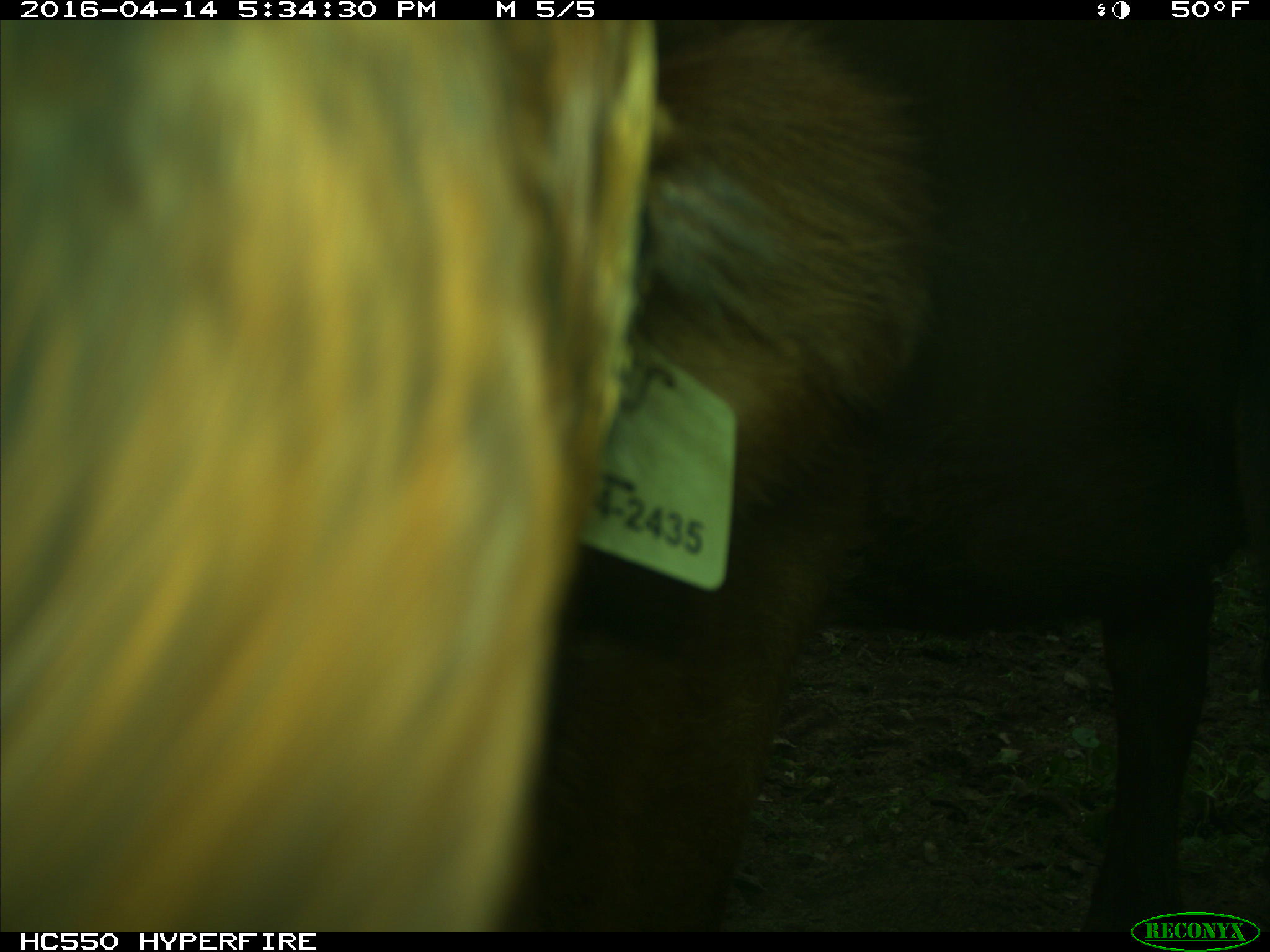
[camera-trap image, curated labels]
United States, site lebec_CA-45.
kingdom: Animalia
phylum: Chordata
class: Mammalia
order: Artiodactyla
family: Bovidae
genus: Bos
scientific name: Bos taurus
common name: domestic cow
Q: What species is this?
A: Bos taurus (domestic cow).